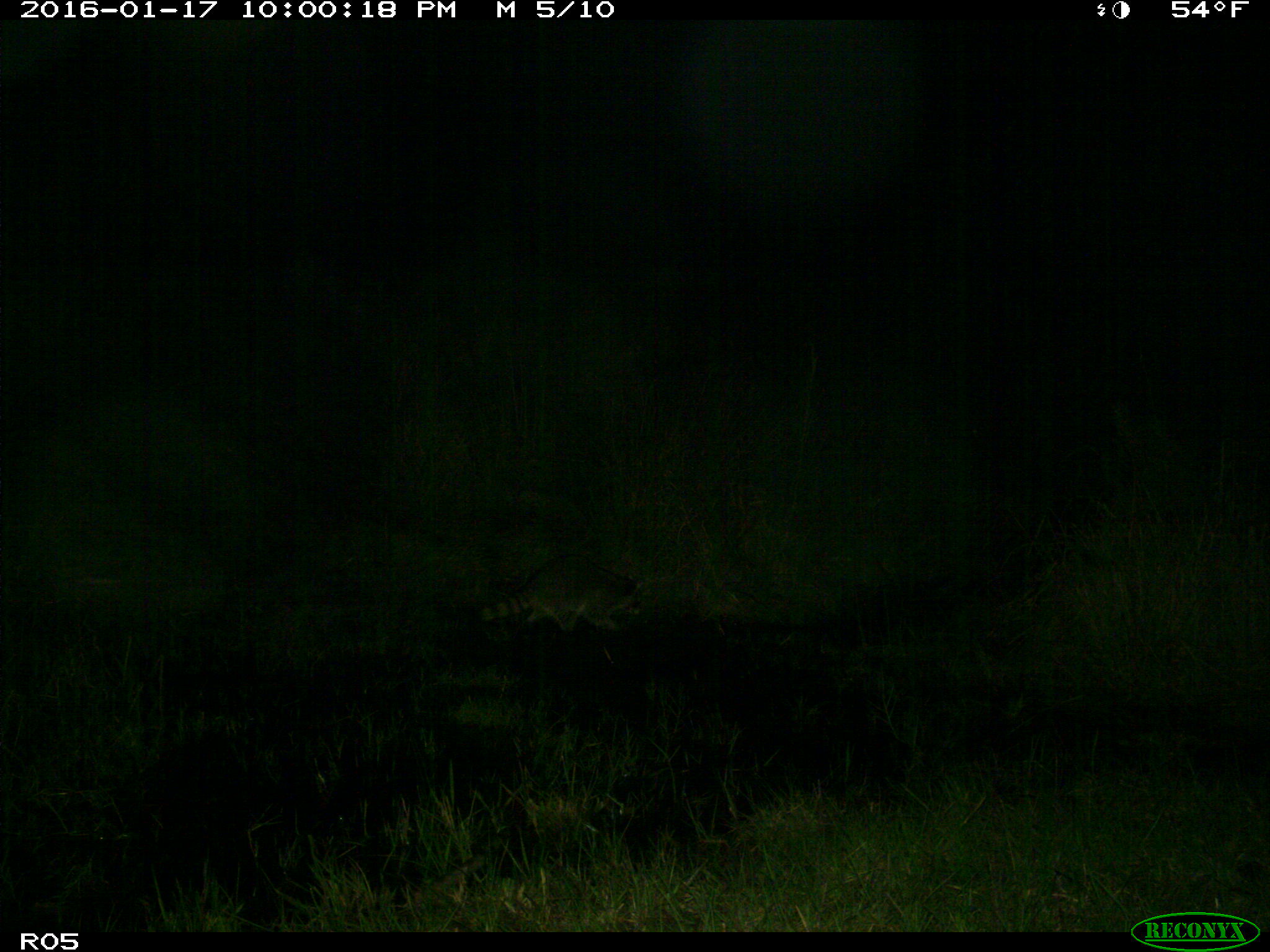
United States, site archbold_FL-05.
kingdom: Animalia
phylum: Chordata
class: Mammalia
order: Carnivora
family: Procyonidae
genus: Procyon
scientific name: Procyon lotor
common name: common raccoon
Procyon lotor (common raccoon).